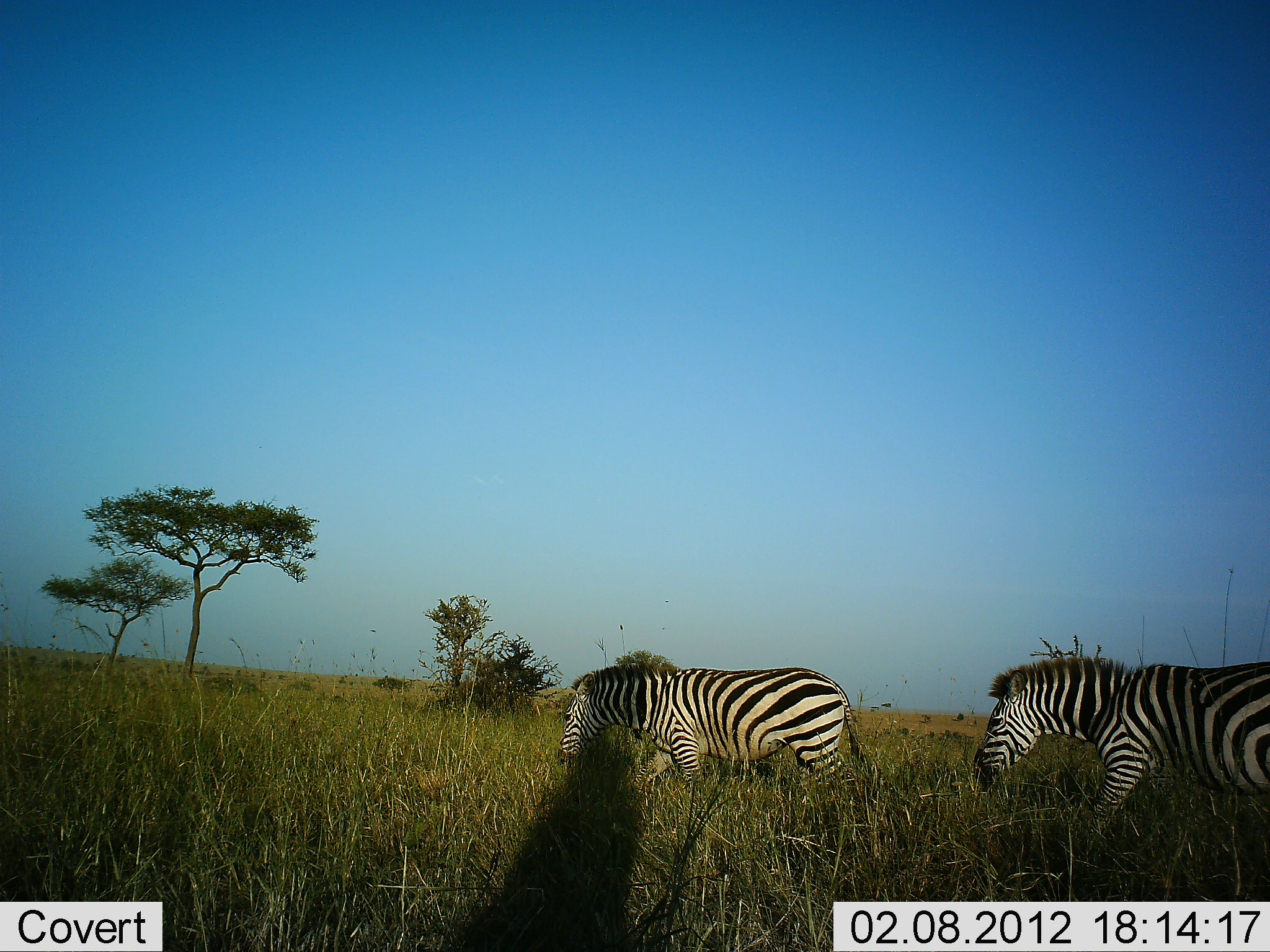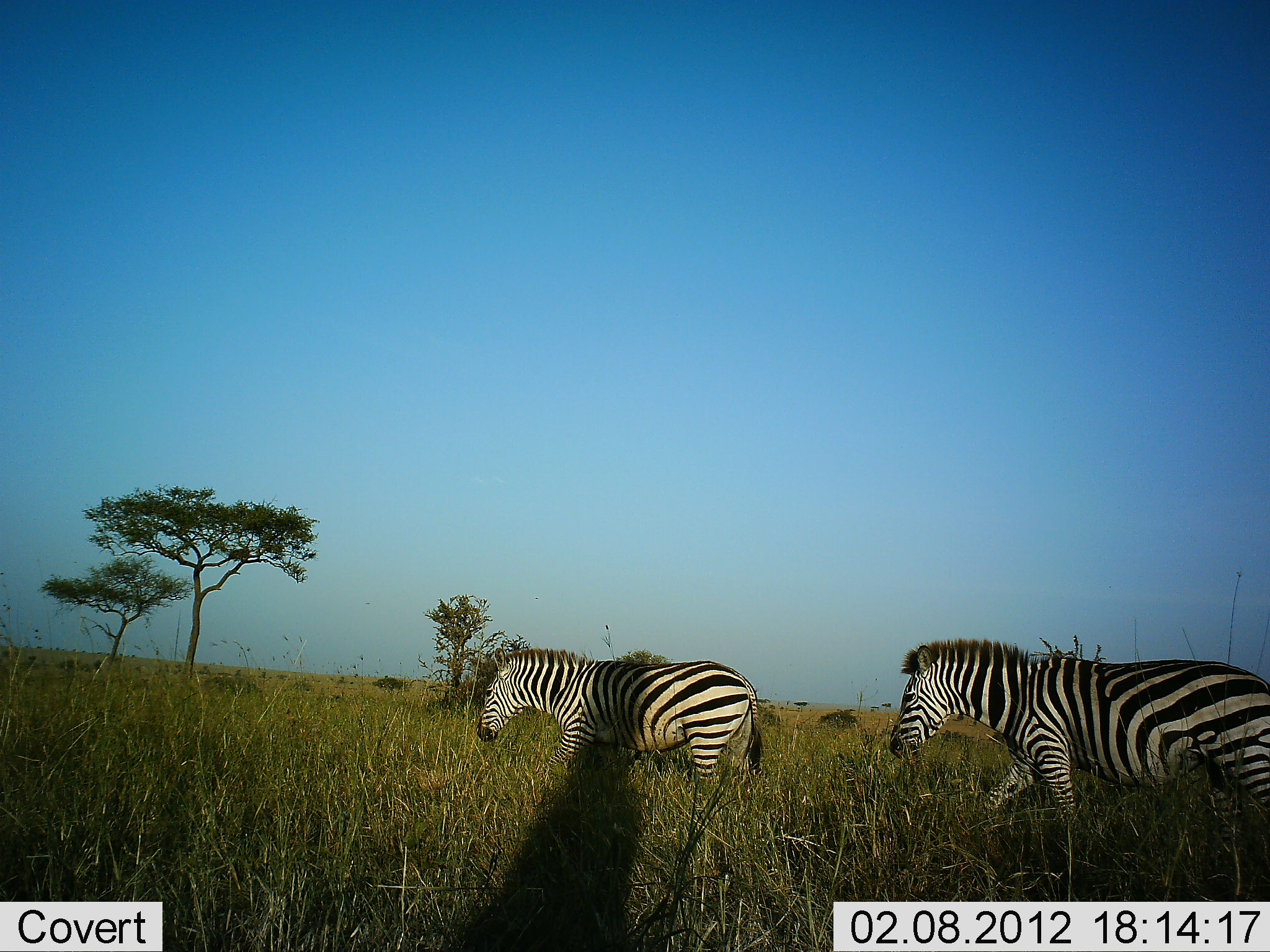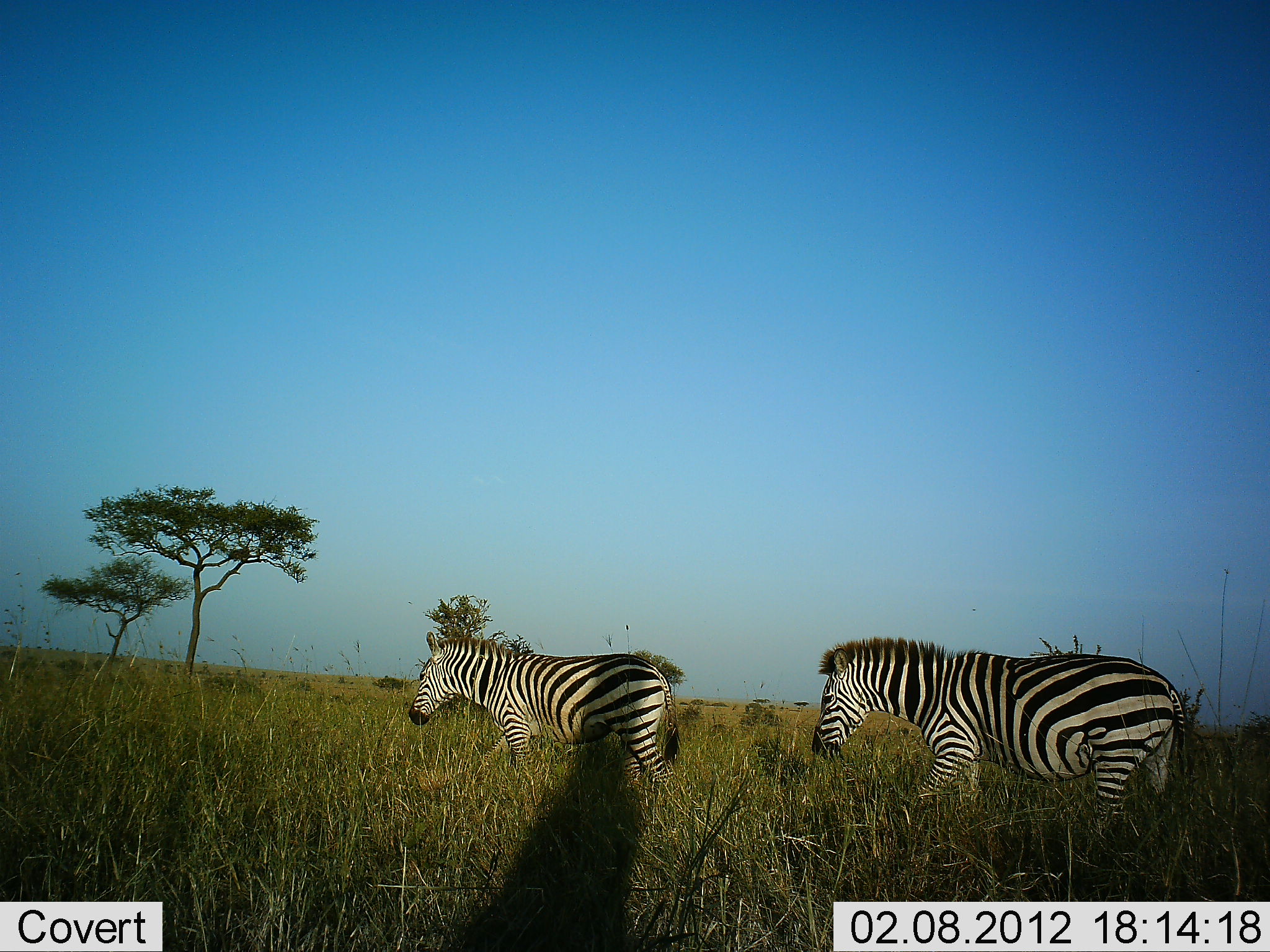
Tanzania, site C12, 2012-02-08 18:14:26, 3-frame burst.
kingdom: Animalia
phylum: Chordata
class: Mammalia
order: Perissodactyla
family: Equidae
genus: Equus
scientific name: Equus quagga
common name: plains zebra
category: zebra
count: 2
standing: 7%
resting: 0%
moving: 93%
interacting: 0%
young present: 0%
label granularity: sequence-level